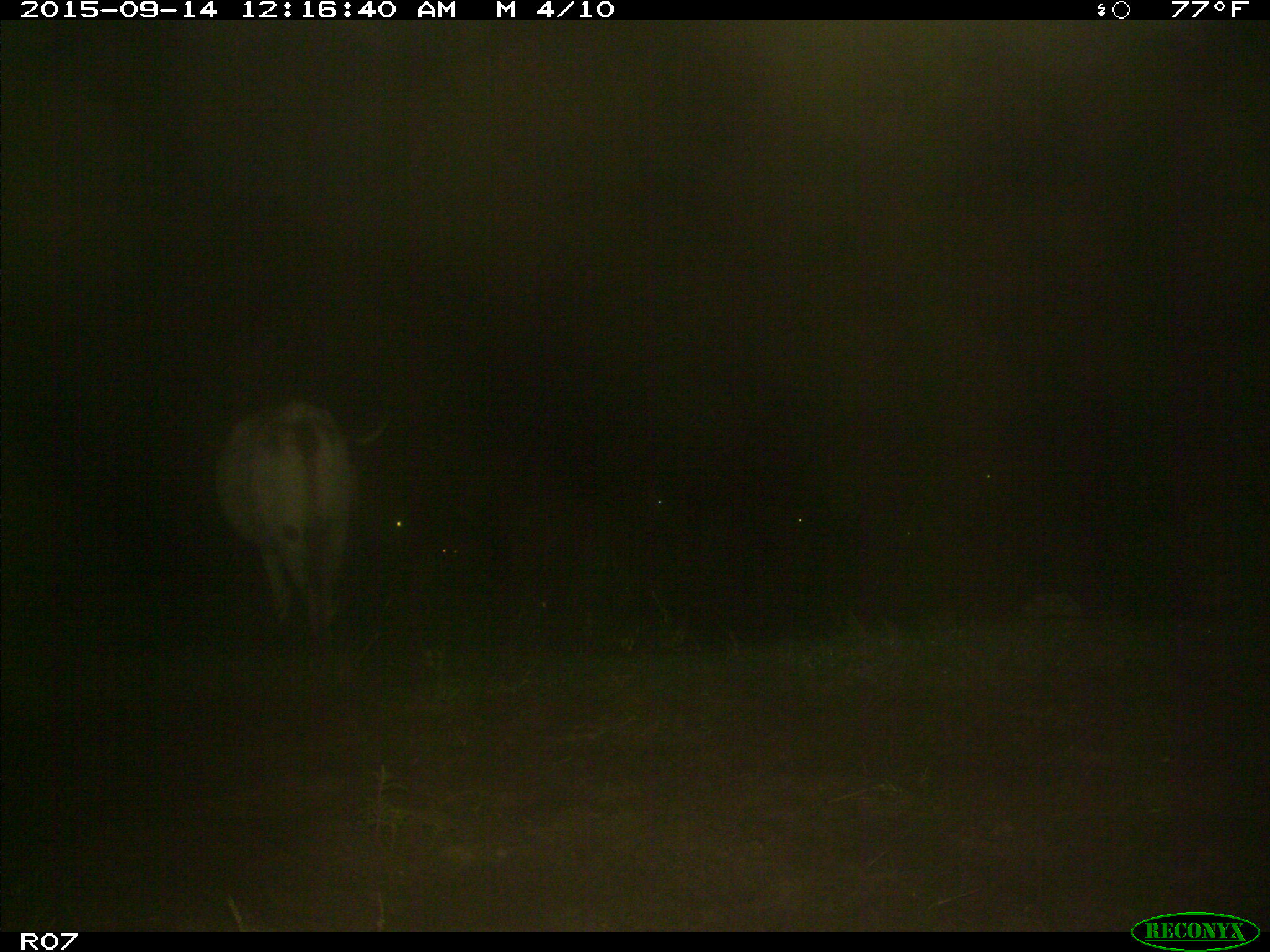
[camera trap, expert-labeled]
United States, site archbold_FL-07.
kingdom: Animalia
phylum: Chordata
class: Mammalia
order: Artiodactyla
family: Bovidae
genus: Bos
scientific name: Bos taurus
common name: domestic cow